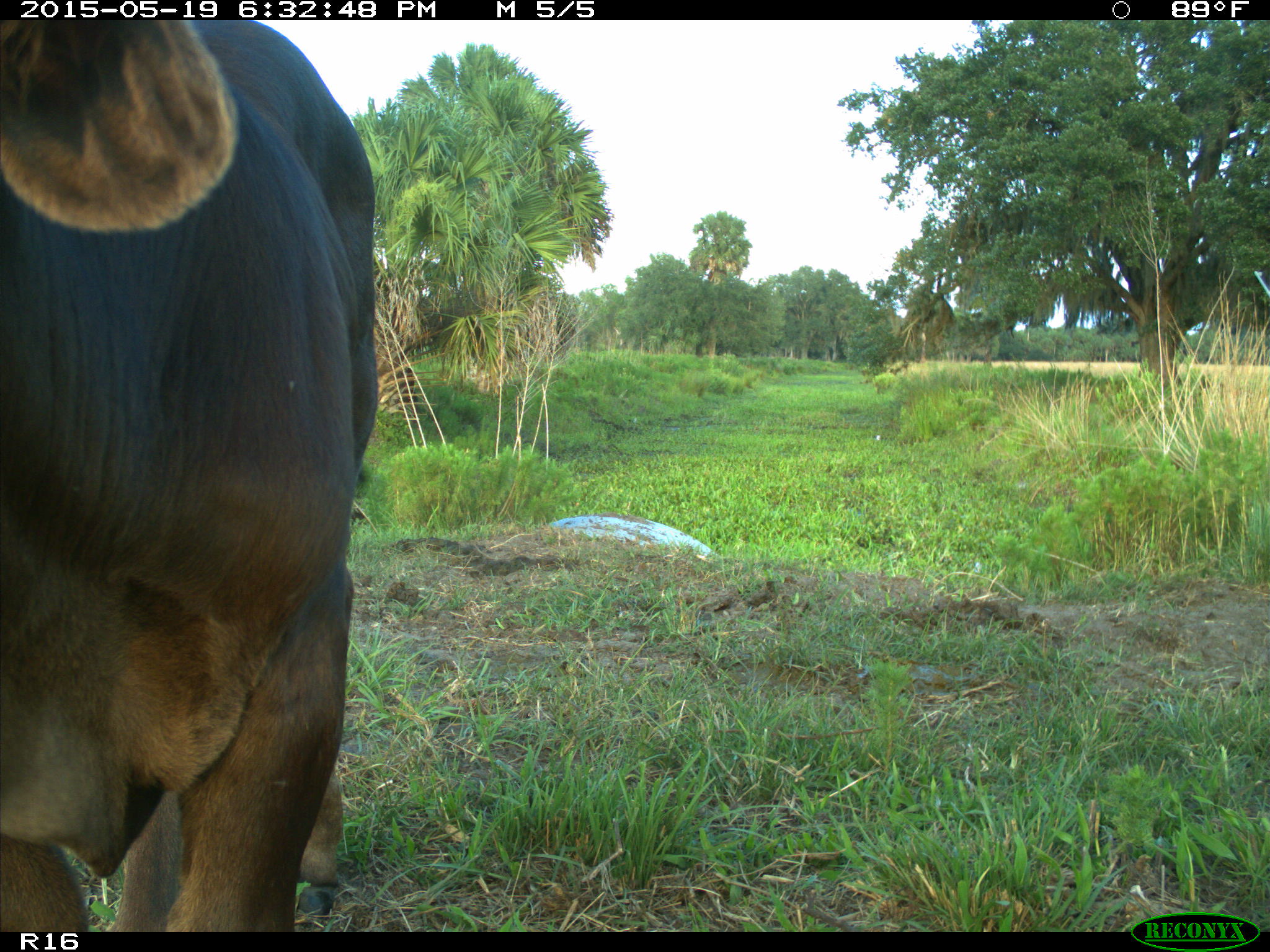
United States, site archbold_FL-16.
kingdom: Animalia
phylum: Chordata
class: Mammalia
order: Artiodactyla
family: Bovidae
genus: Bos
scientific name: Bos taurus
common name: domestic cow